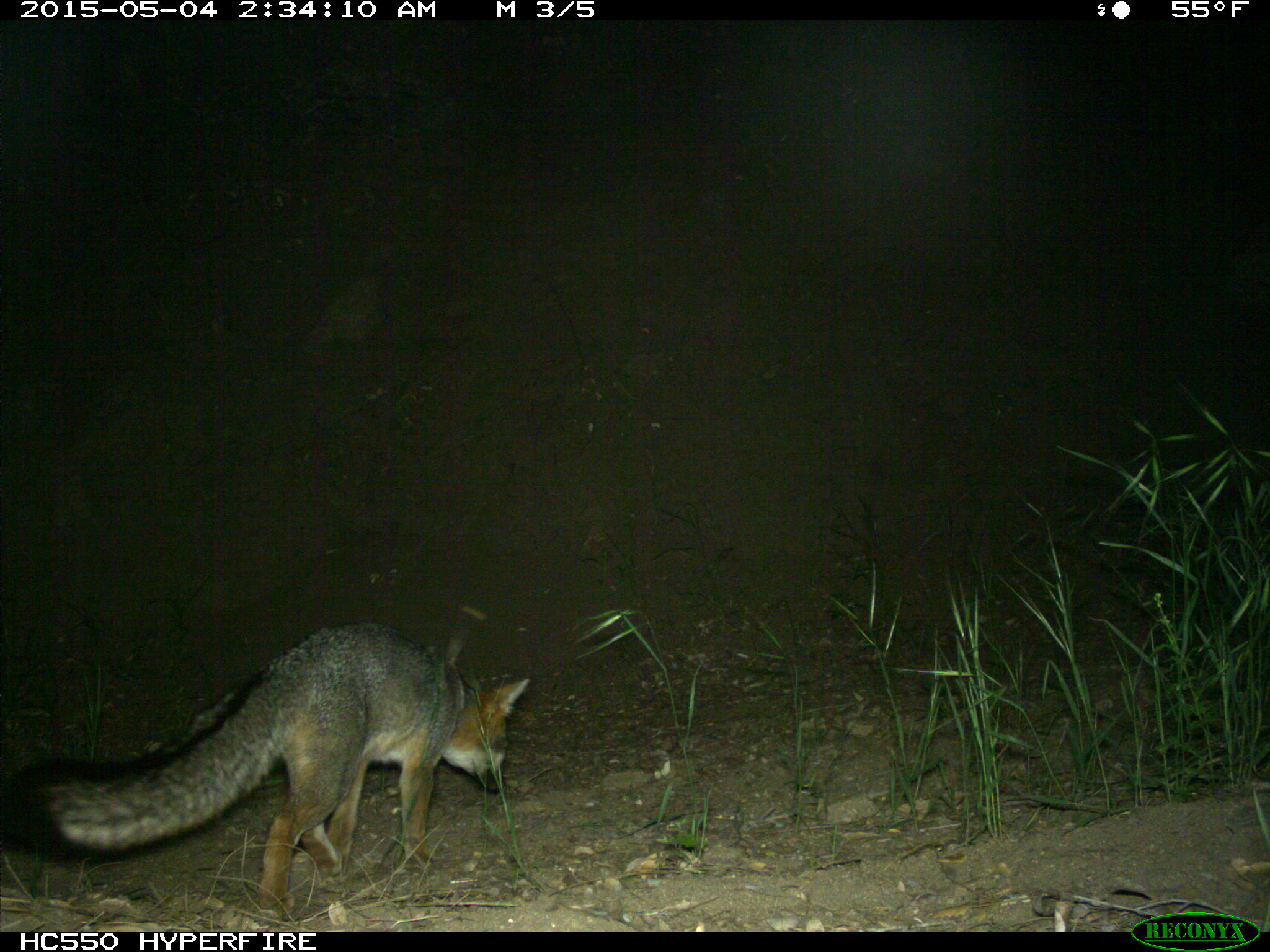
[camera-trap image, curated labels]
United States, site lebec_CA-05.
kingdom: Animalia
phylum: Chordata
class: Mammalia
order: Carnivora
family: Canidae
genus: Urocyon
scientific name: Urocyon cinereoargenteus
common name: gray fox